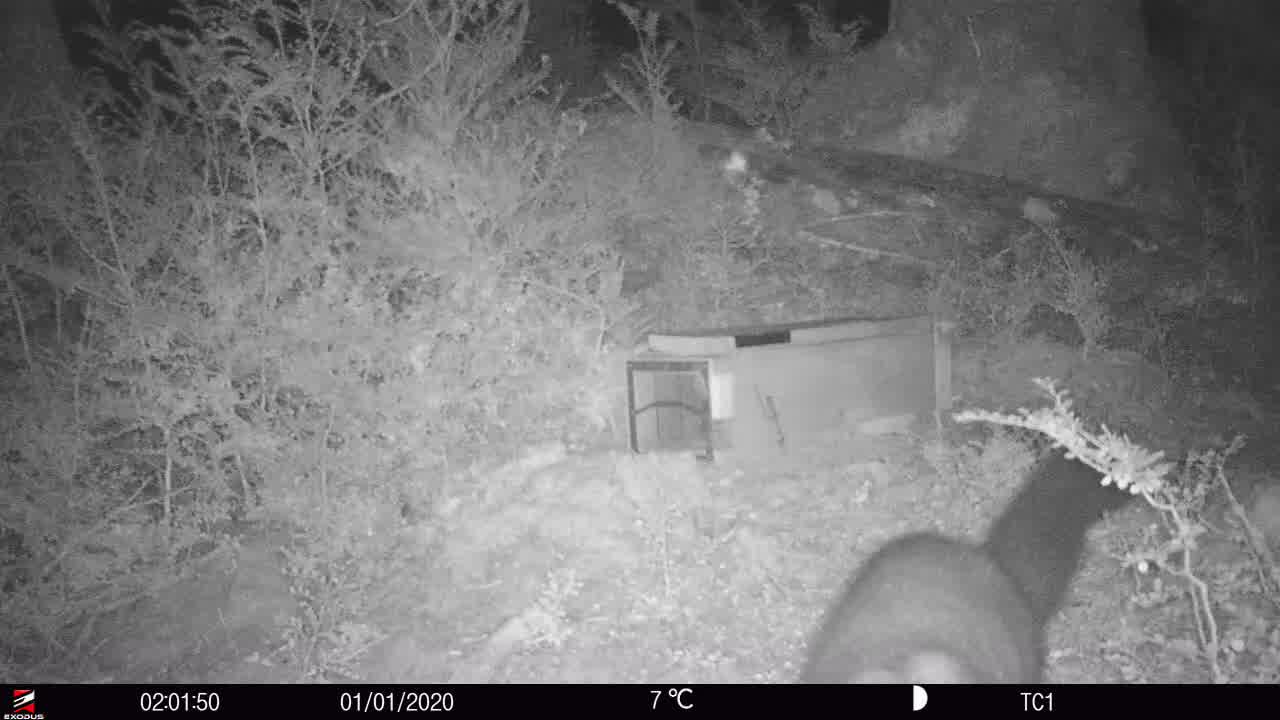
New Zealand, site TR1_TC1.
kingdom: Animalia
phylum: Chordata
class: Mammalia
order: Diprotodontia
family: Phalangeridae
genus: Trichosurus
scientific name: Trichosurus vulpecula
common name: common brushtail possum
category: possum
Possum (common brushtail possum) (Trichosurus vulpecula).